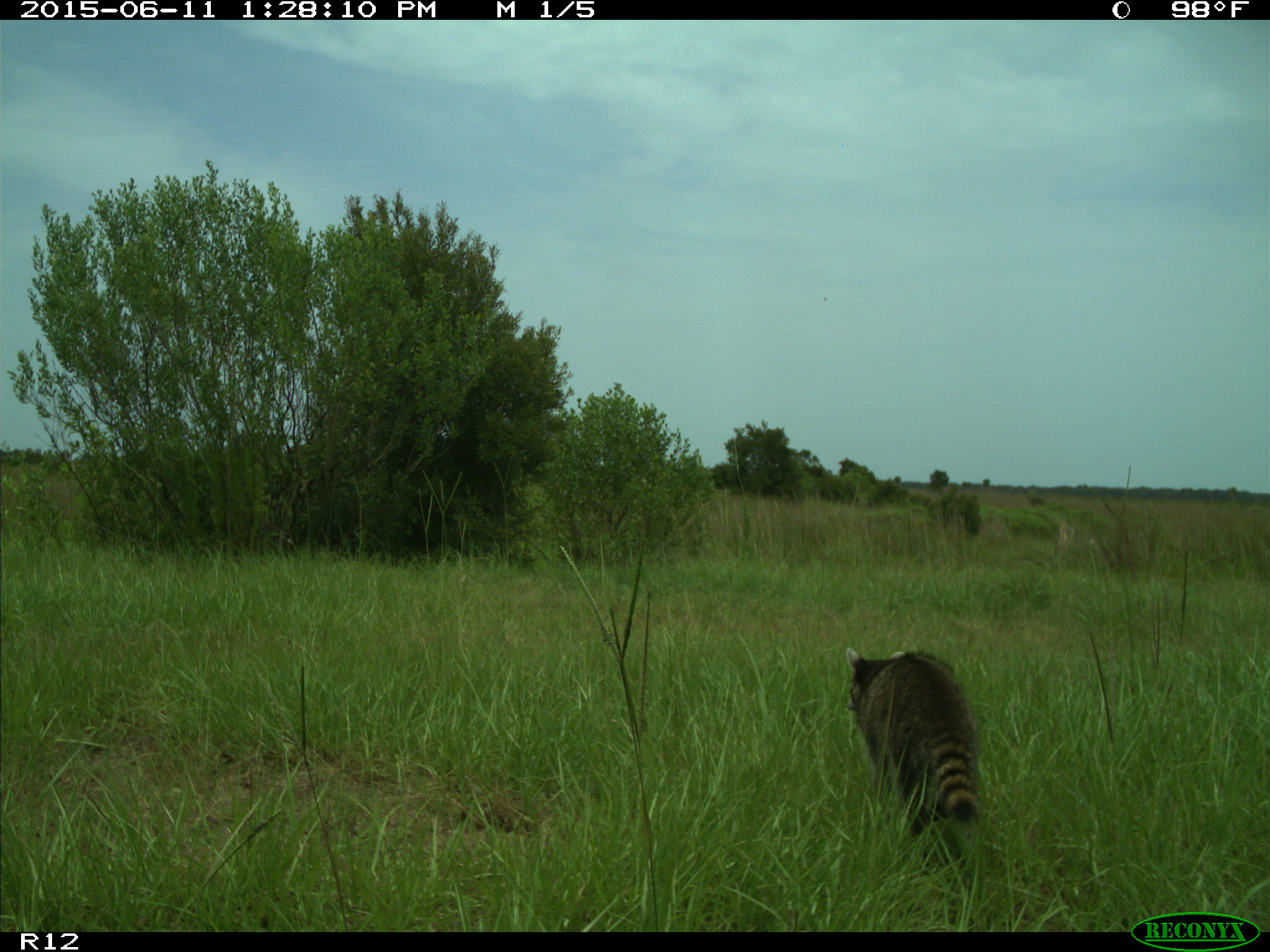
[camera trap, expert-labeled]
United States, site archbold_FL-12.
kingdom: Animalia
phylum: Chordata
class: Mammalia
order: Carnivora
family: Procyonidae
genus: Procyon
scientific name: Procyon lotor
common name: common raccoon